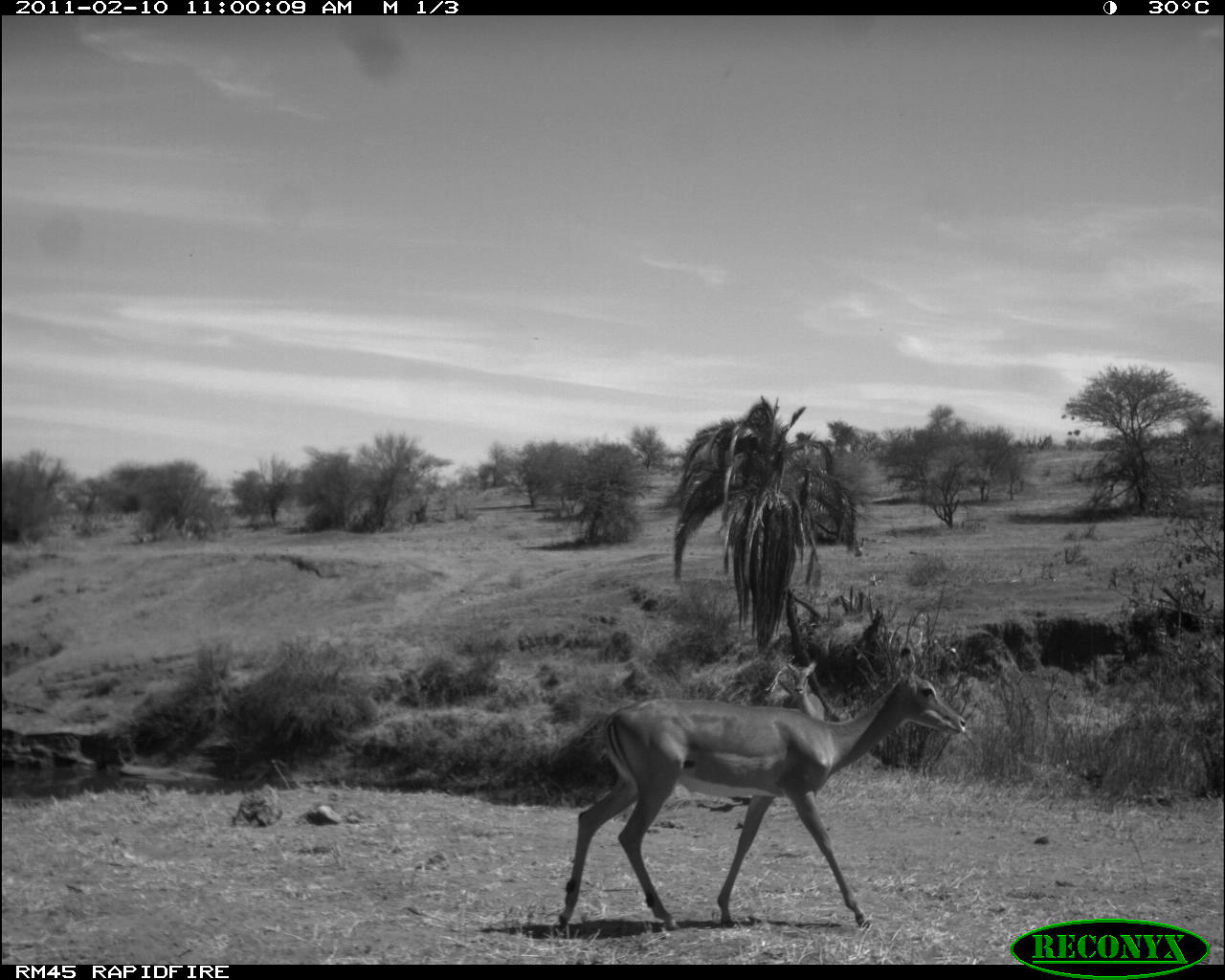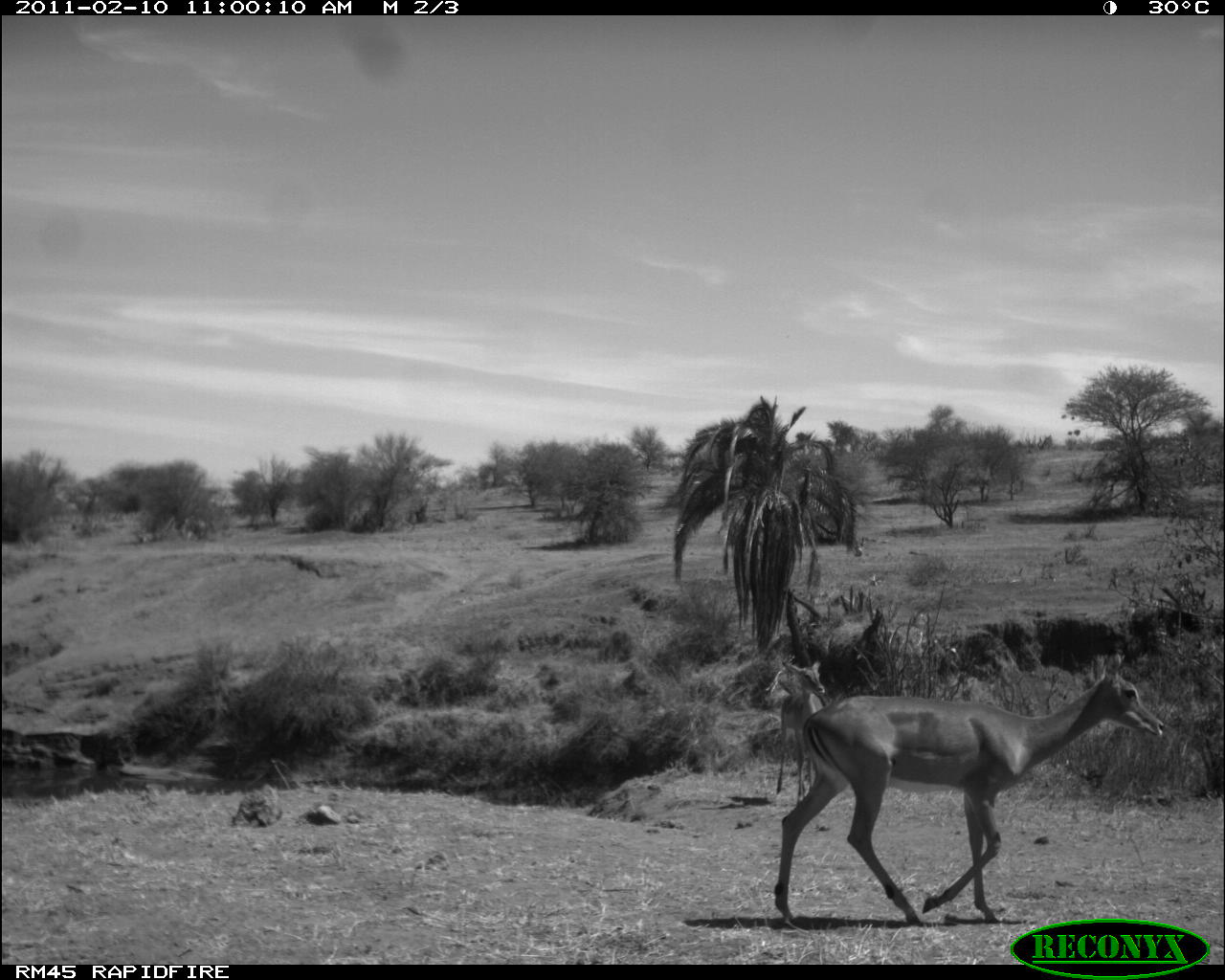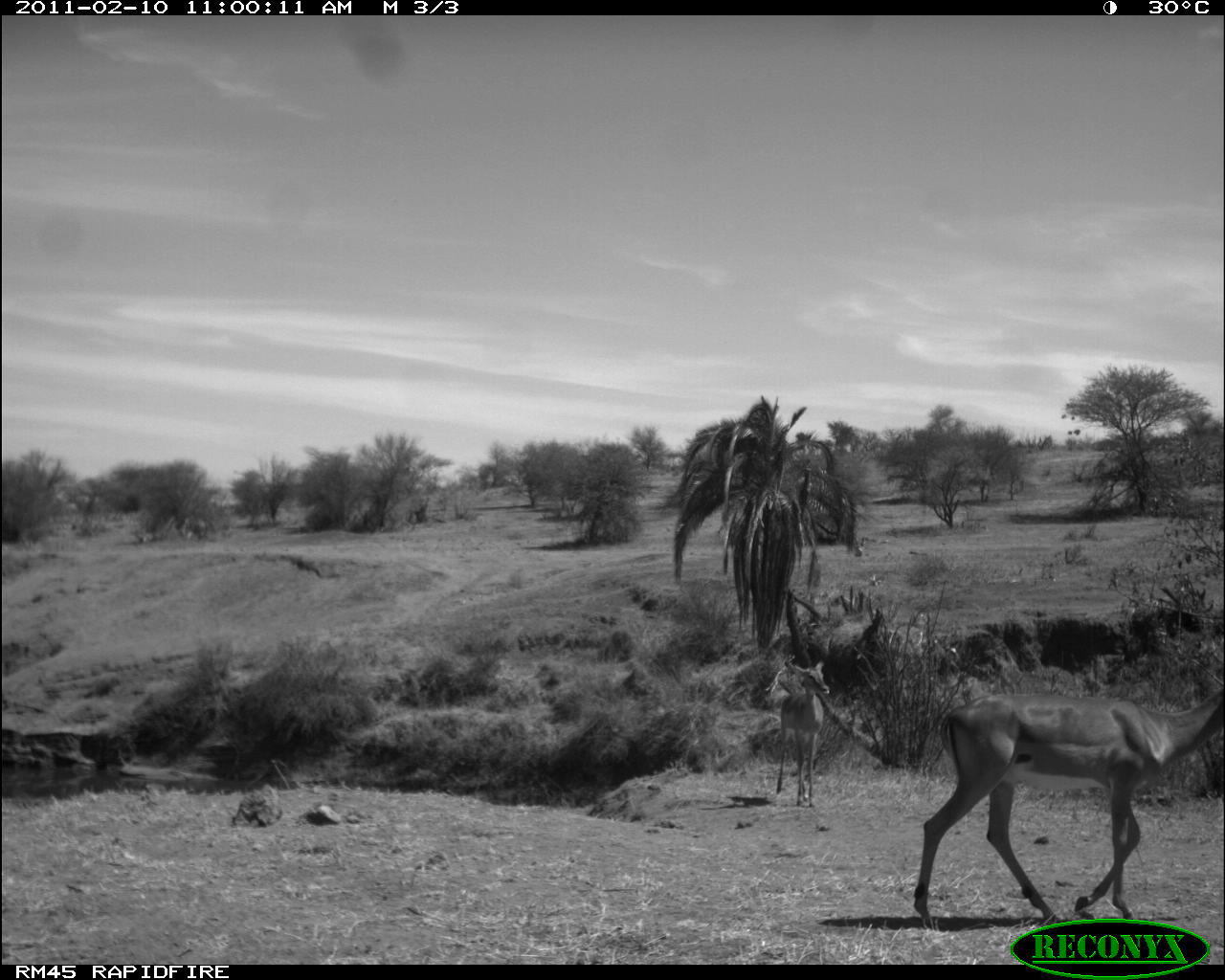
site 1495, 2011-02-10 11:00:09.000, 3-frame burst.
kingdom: Animalia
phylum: Chordata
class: Mammalia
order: Artiodactyla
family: Bovidae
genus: Aepyceros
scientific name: Aepyceros melampus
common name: impala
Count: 2.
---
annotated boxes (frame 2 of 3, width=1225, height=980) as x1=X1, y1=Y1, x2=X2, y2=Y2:
aepyceros melampus: x1=772, y1=648, x2=1164, y2=924; x1=776, y1=659, x2=826, y2=796